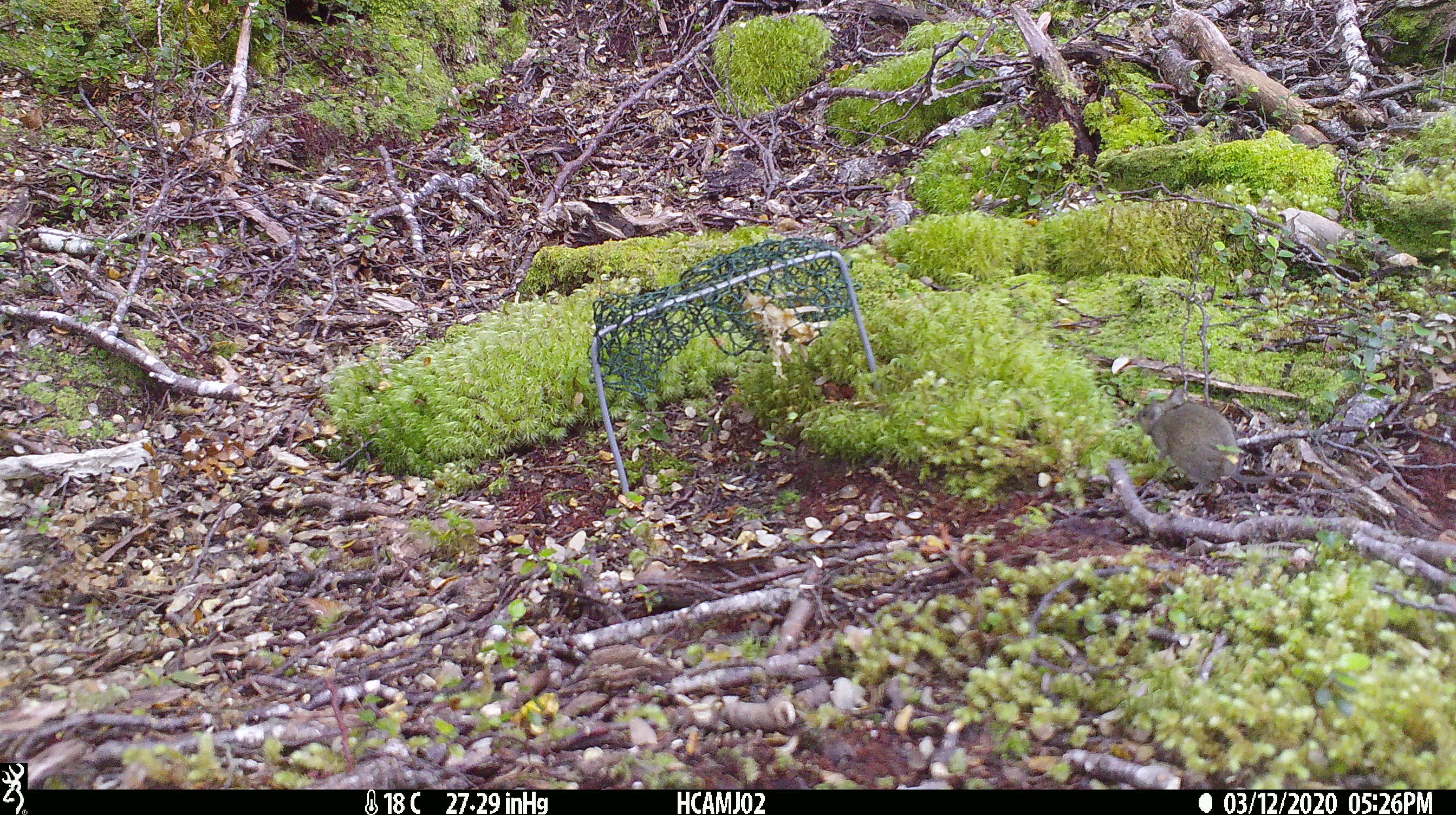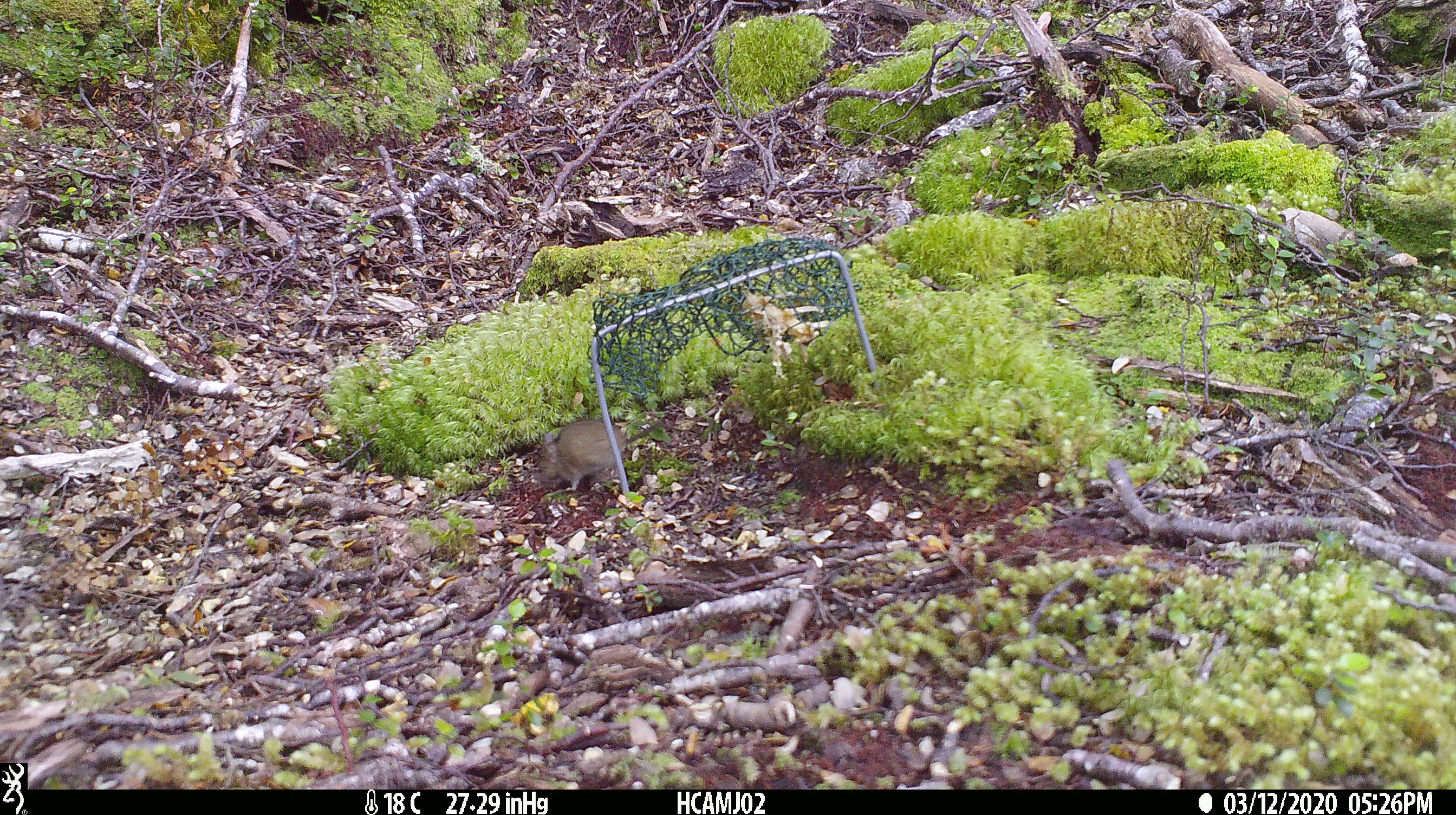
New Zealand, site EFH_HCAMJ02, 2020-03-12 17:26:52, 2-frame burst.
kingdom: Animalia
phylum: Chordata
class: Mammalia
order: Rodentia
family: Muridae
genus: Mus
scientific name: Mus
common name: mouse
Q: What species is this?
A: Mouse (Mus).